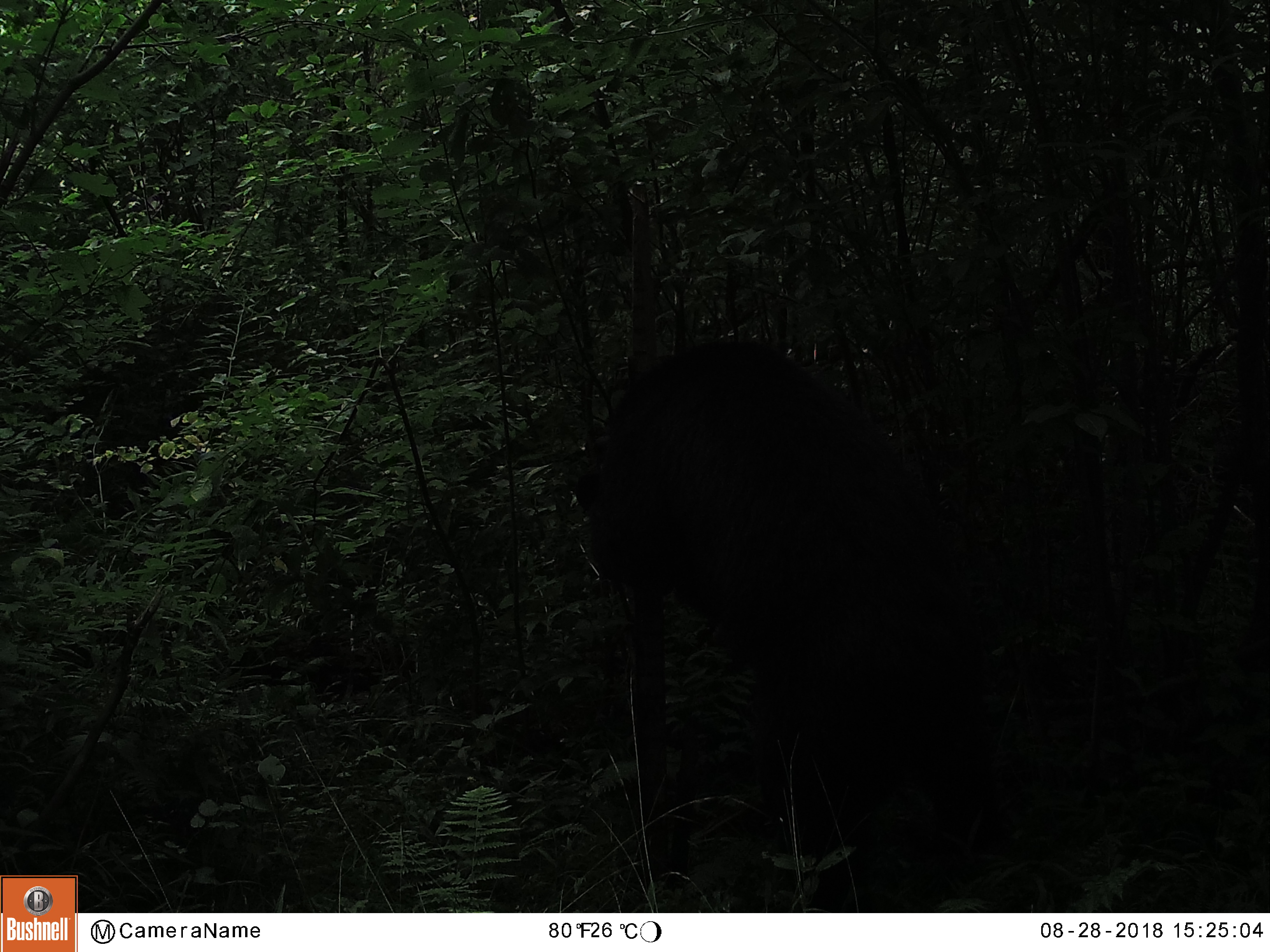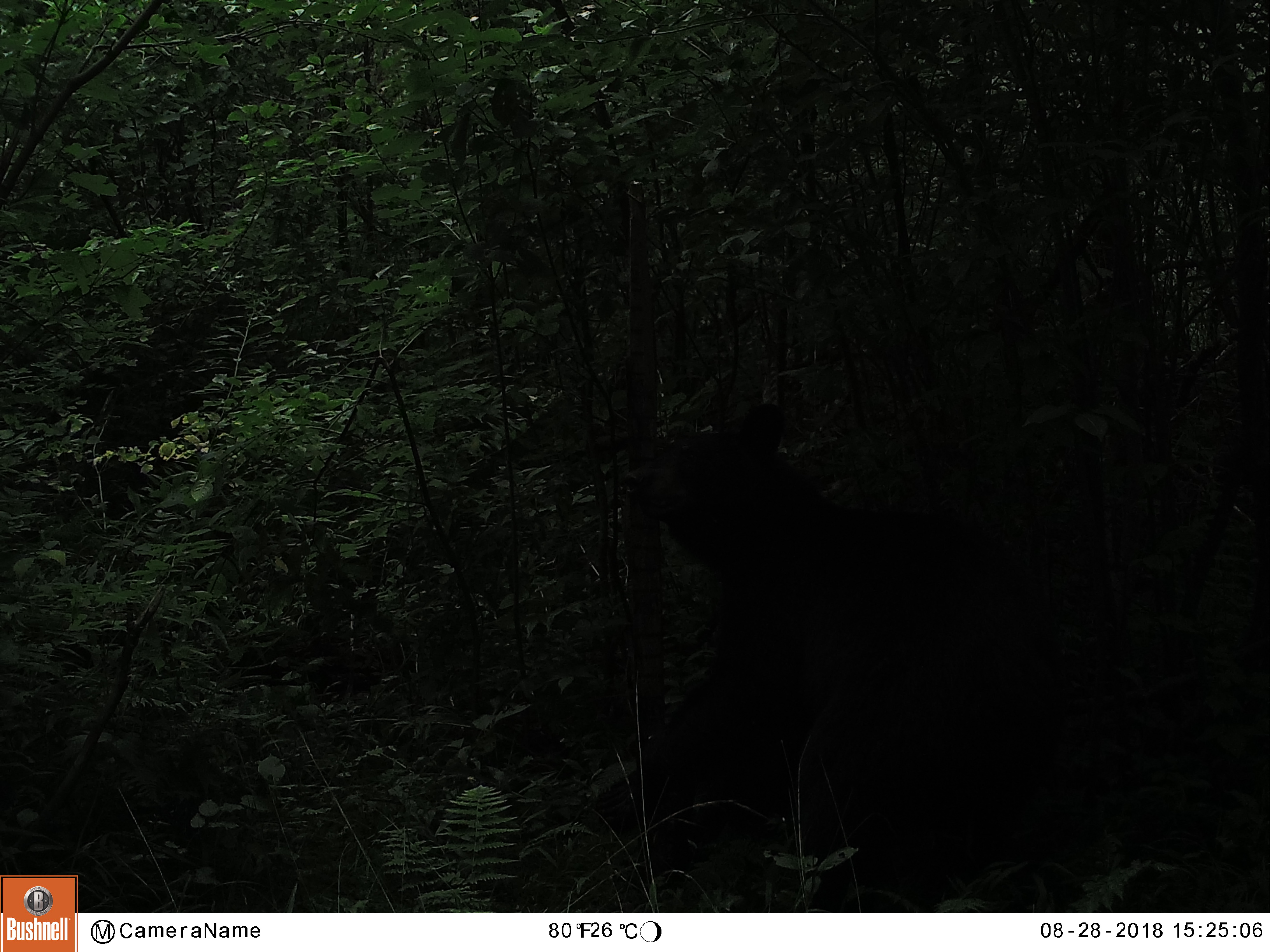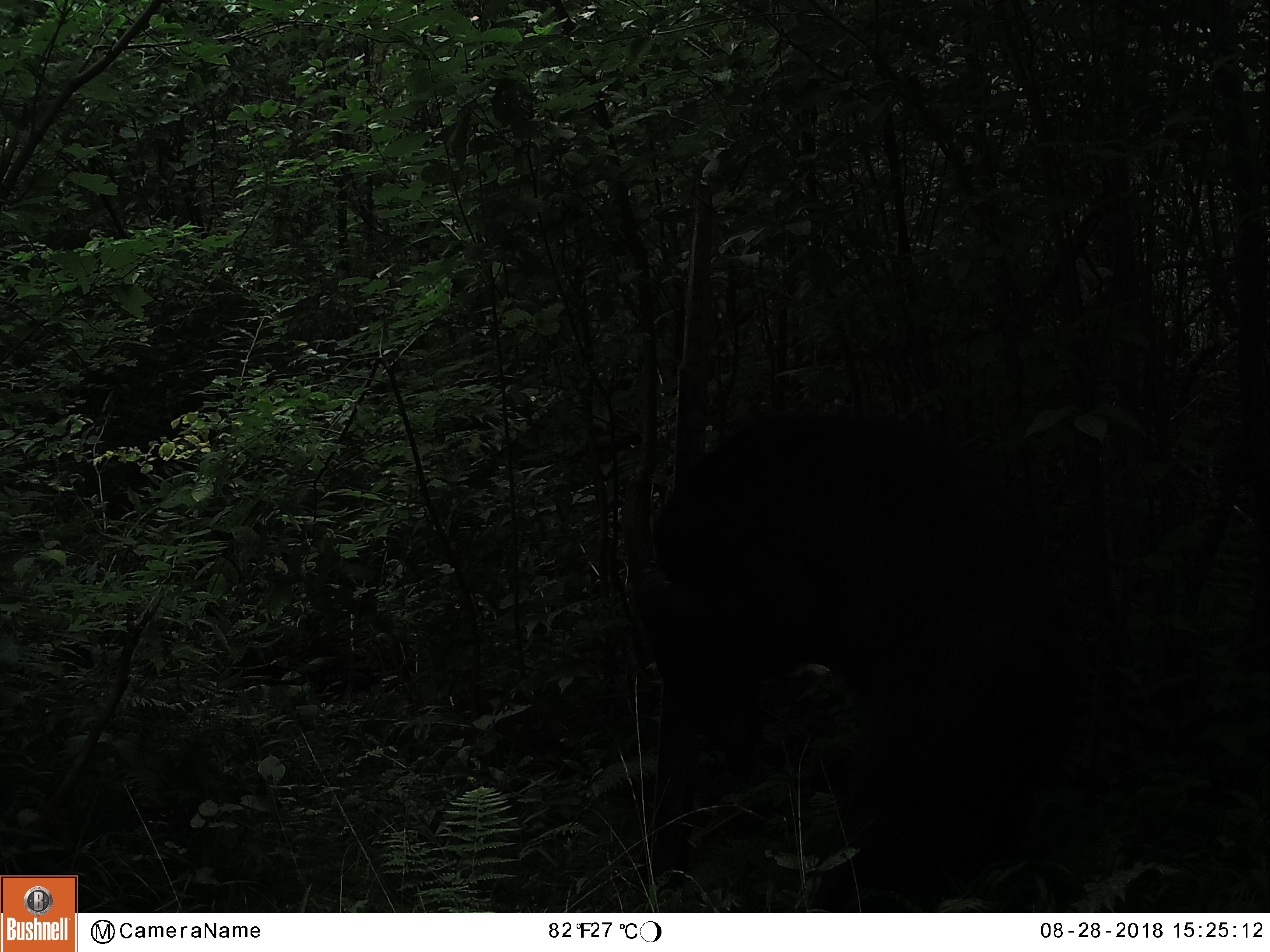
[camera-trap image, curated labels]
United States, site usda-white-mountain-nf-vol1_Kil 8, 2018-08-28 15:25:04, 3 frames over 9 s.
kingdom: Animalia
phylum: Chordata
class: Mammalia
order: Carnivora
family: Ursidae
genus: Ursus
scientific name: Ursus americanus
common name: black bear